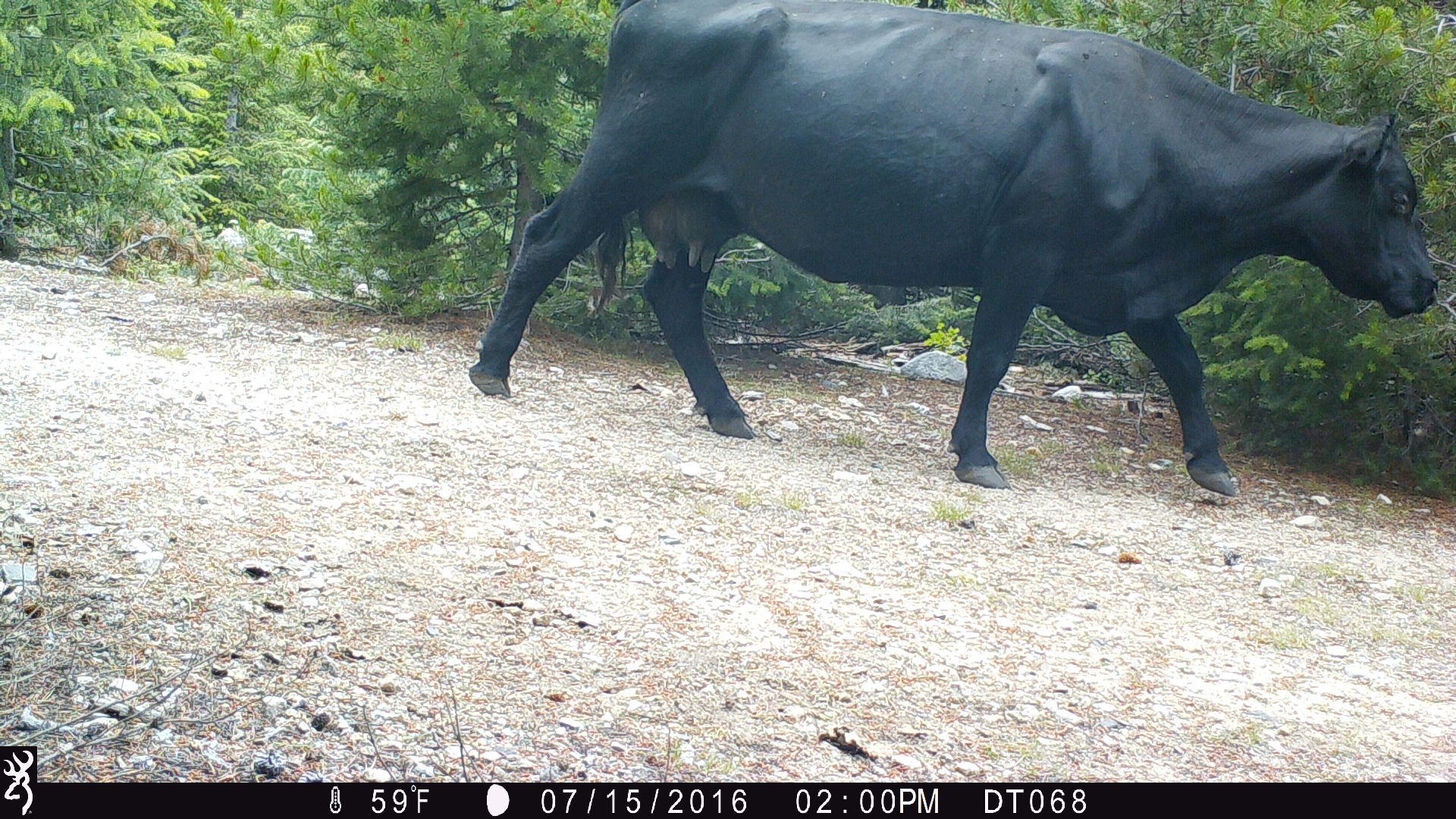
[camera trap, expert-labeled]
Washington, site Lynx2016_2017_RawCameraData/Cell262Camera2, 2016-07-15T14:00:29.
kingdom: Animalia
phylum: Chordata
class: Mammalia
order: Artiodactyla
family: Bovidae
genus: Bos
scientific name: Bos taurus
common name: domestic cattle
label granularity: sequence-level